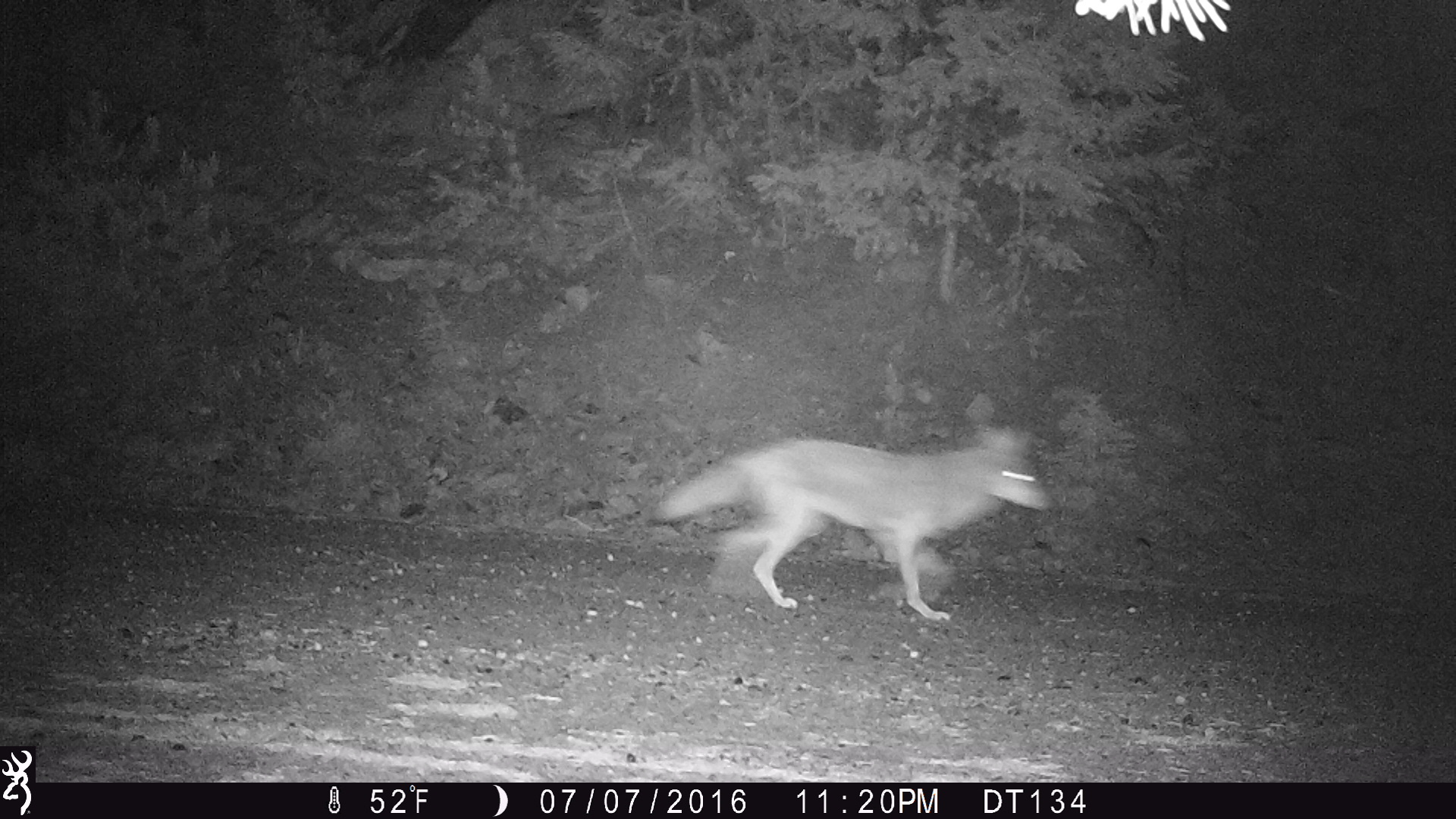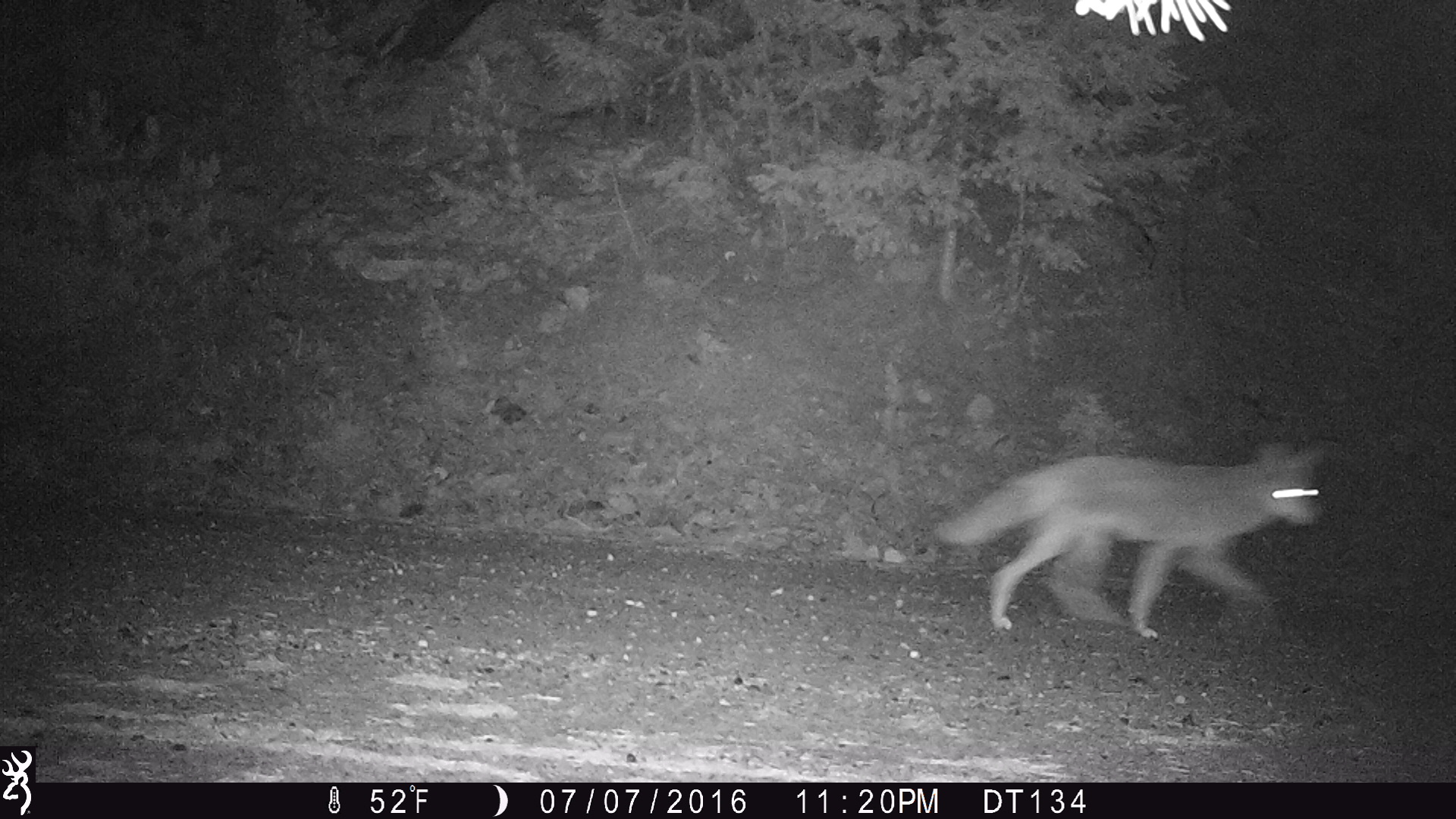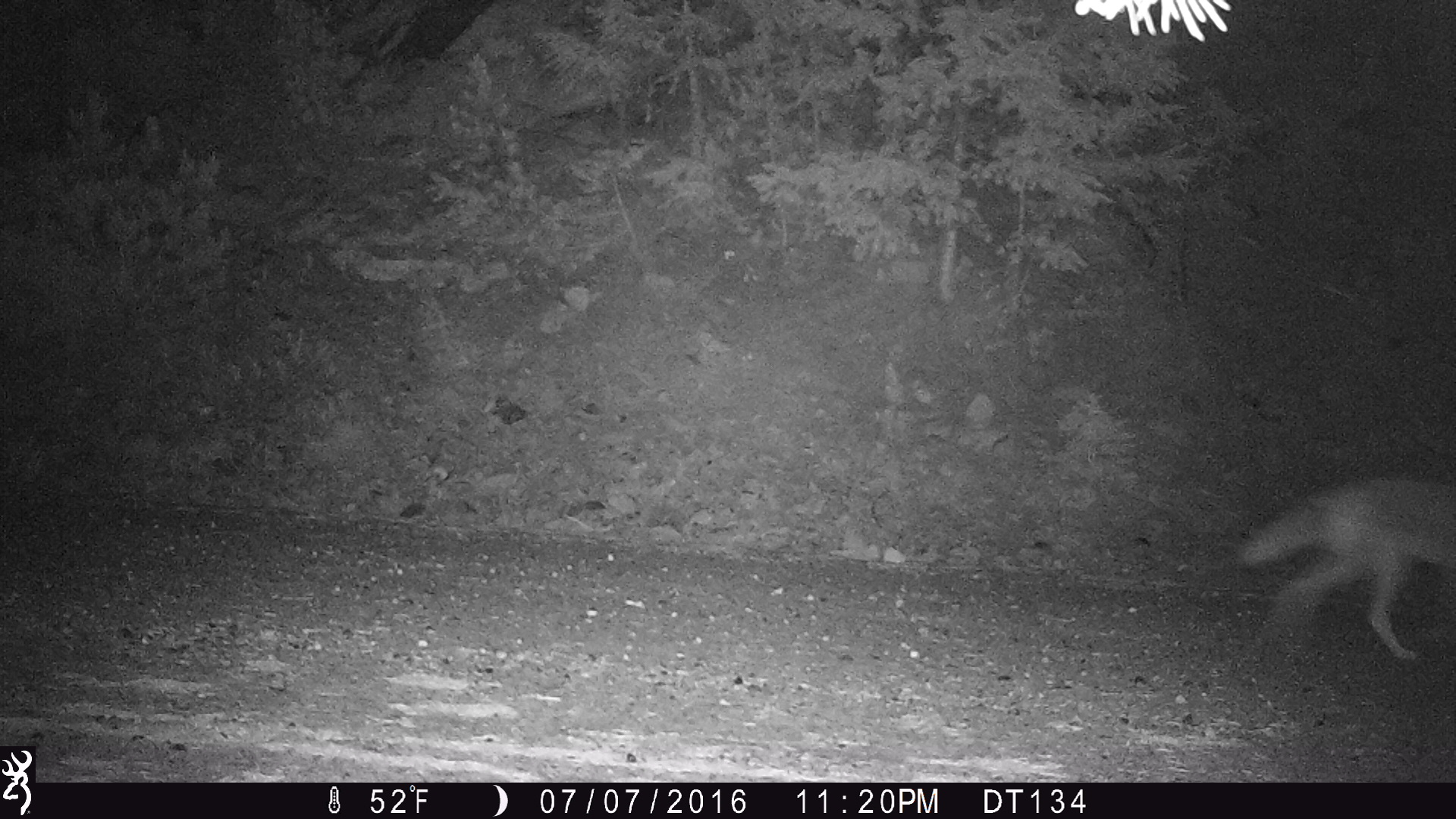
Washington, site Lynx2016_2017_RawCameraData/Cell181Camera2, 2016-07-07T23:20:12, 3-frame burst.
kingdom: Animalia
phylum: Chordata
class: Mammalia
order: Carnivora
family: Canidae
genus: Canis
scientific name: Canis latrans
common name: coyote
Canis latrans (coyote). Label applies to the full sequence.